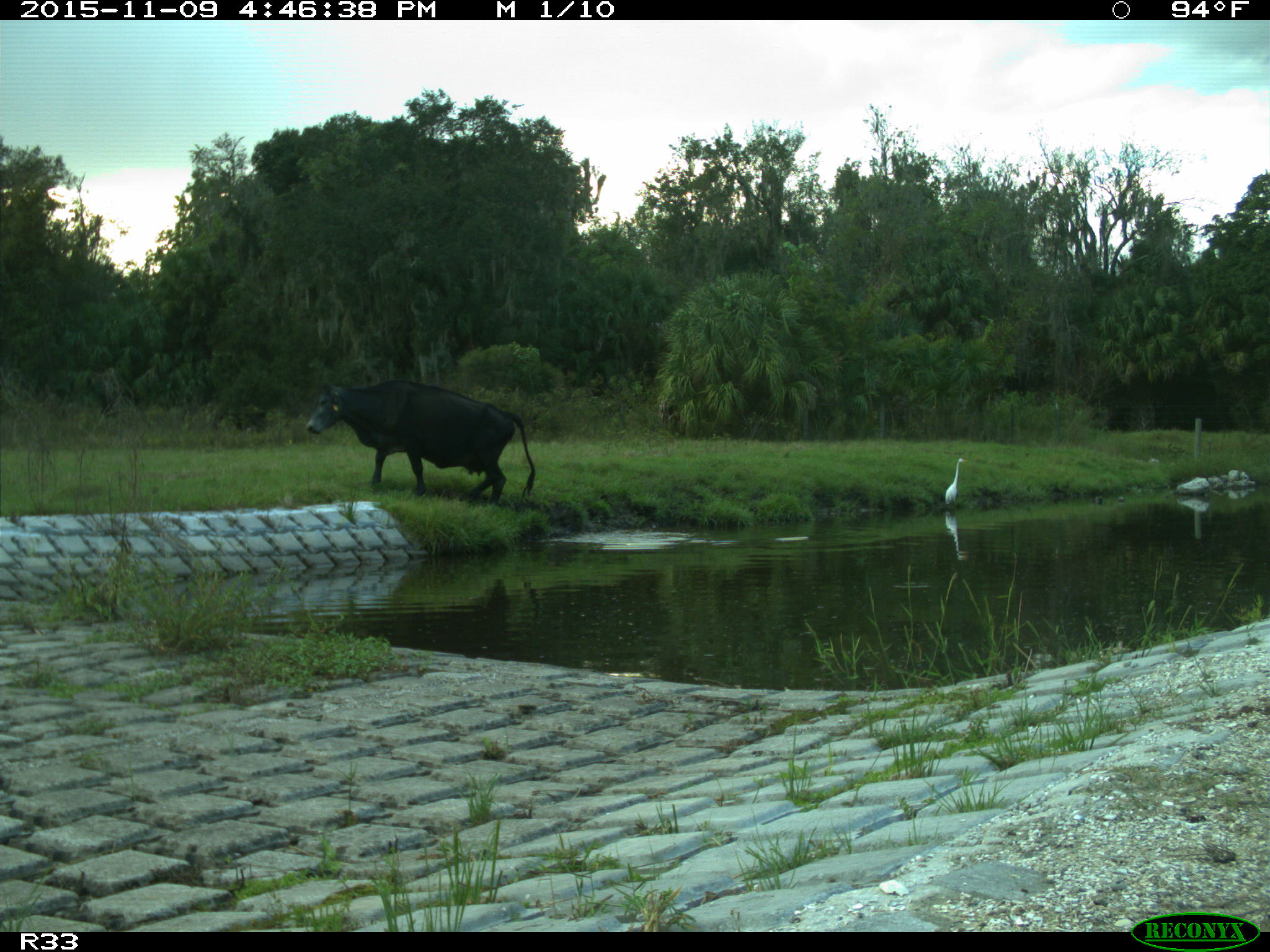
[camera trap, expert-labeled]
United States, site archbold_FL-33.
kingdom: Animalia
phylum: Chordata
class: Mammalia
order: Artiodactyla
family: Bovidae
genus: Bos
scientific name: Bos taurus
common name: domestic cow